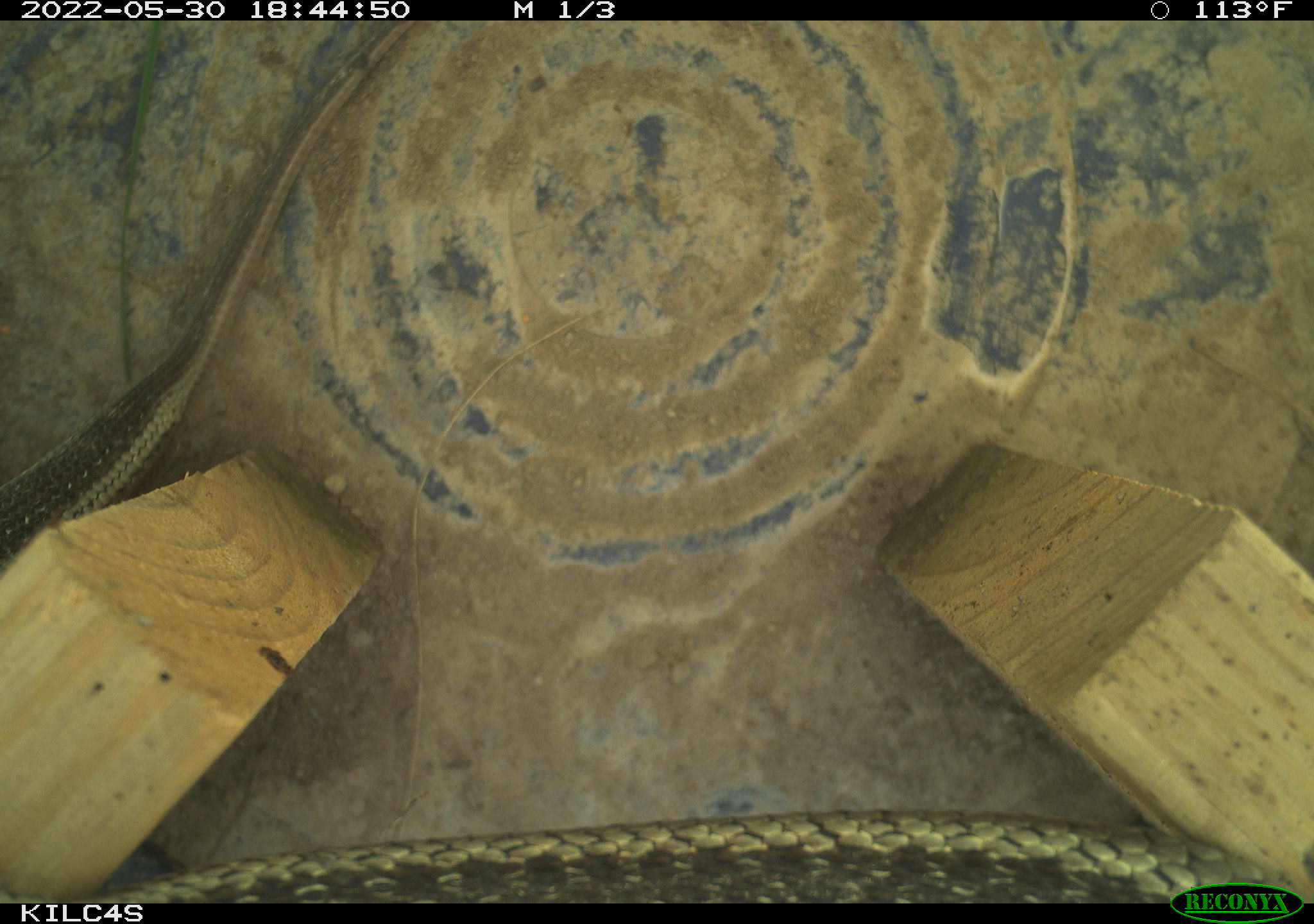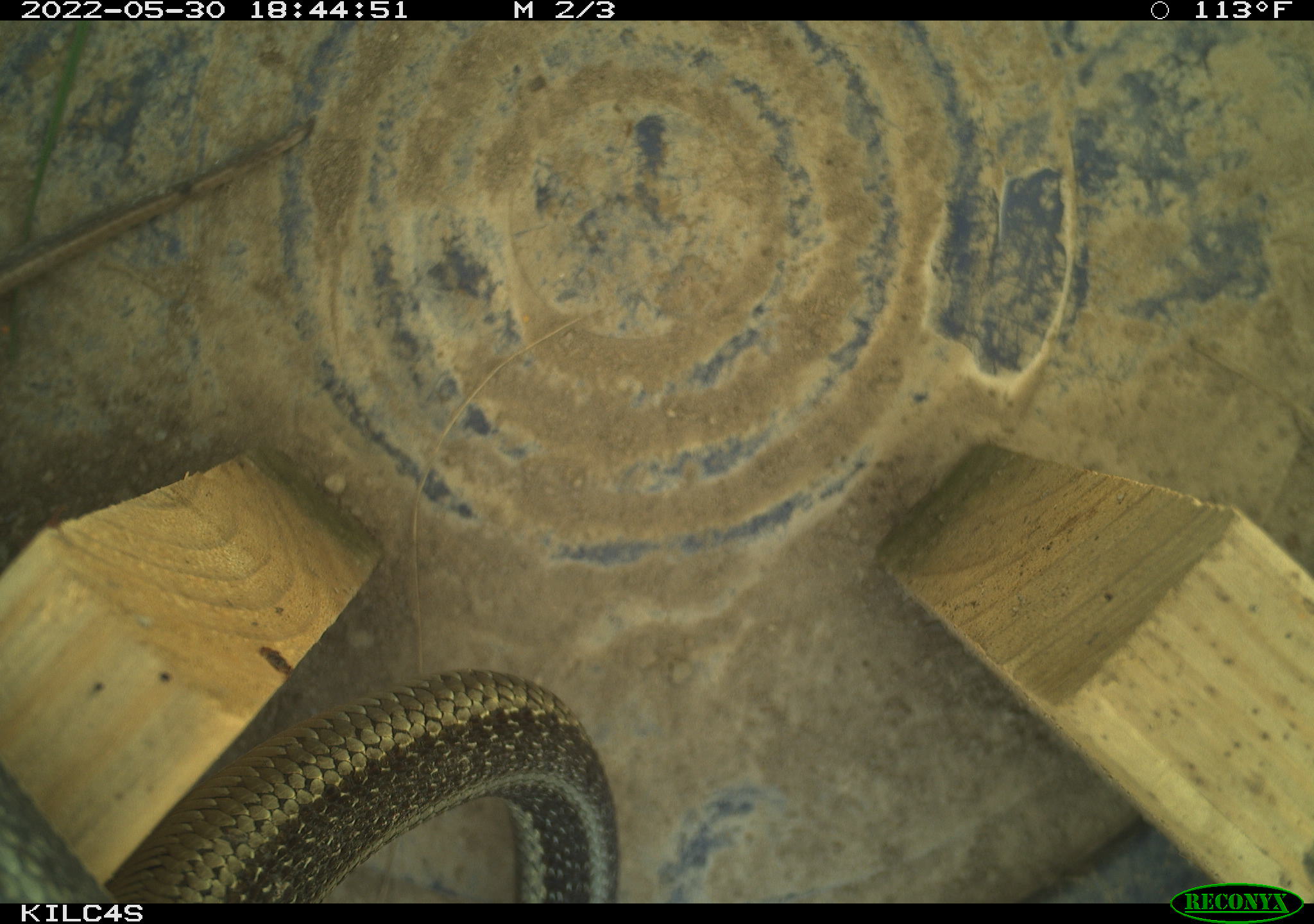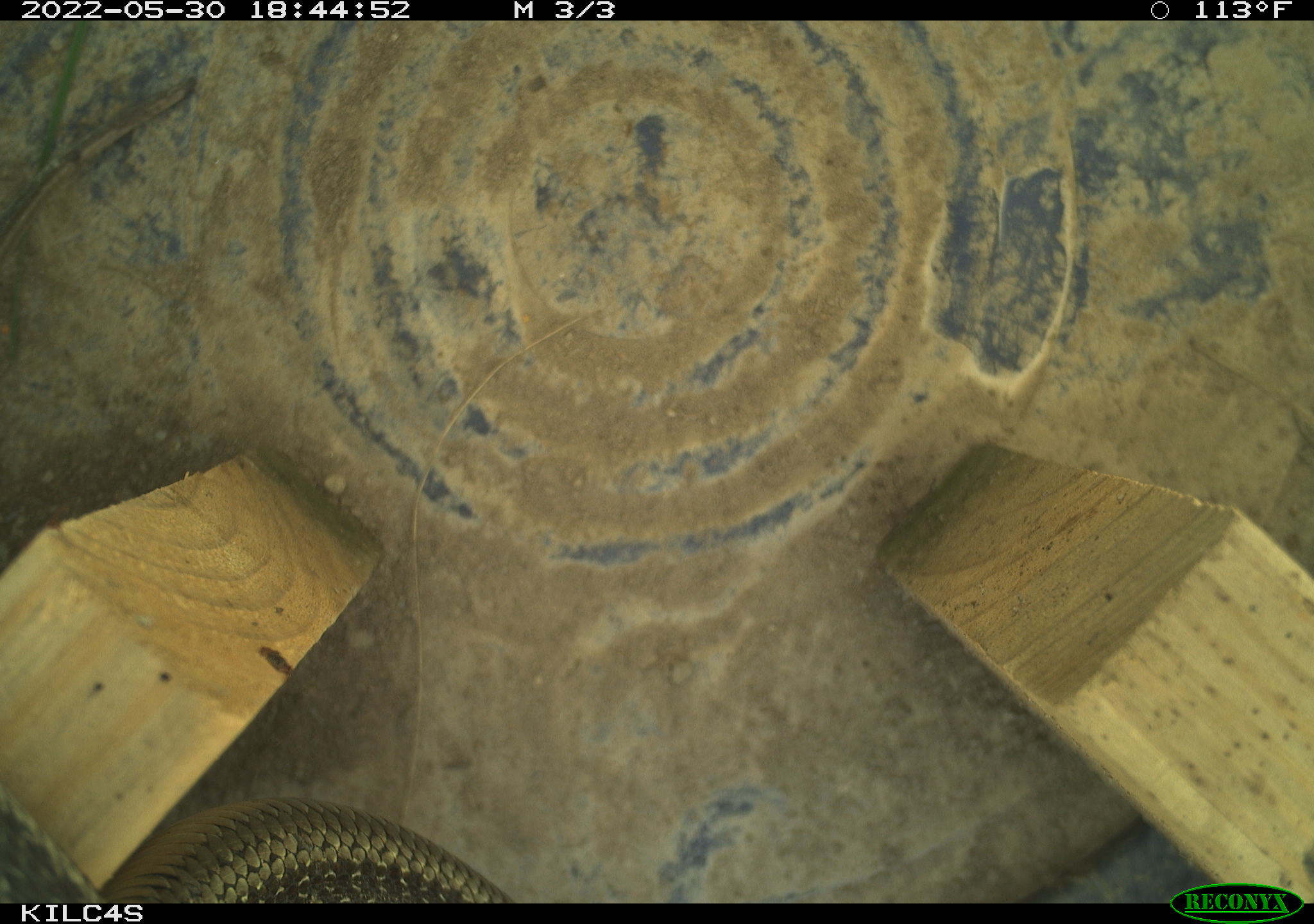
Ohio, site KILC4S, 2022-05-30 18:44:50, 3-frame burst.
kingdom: Animalia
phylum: Chordata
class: Reptilia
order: Squamata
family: Colubridae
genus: Thamnophis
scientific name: Thamnophis sirtalis sirtalis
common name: eastern gartersnake